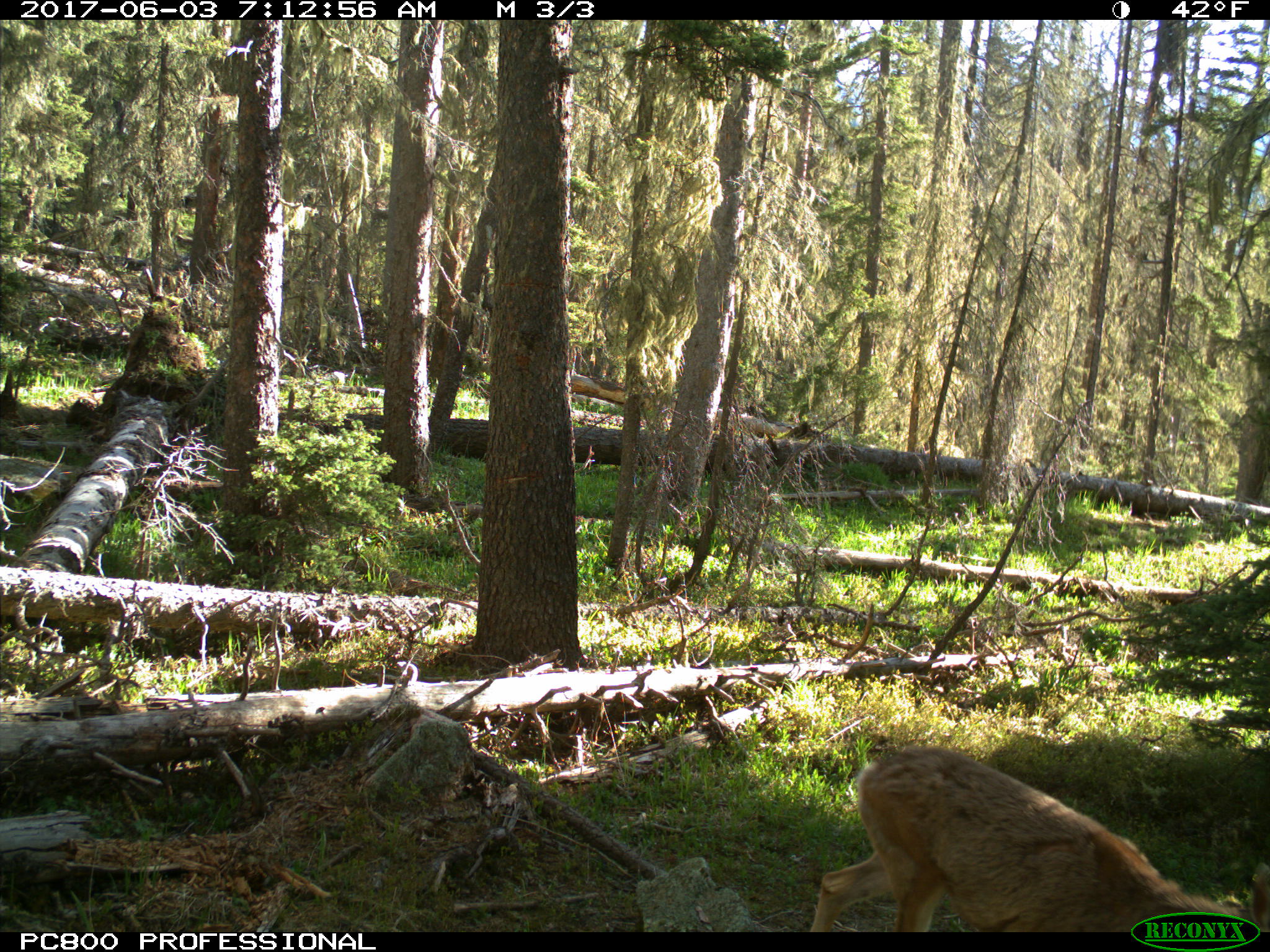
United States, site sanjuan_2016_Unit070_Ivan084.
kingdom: Animalia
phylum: Chordata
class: Mammalia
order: Artiodactyla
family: Cervidae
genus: Odocoileus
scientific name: Odocoileus hemionus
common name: mule deer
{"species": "Odocoileus hemionus (mule deer)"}